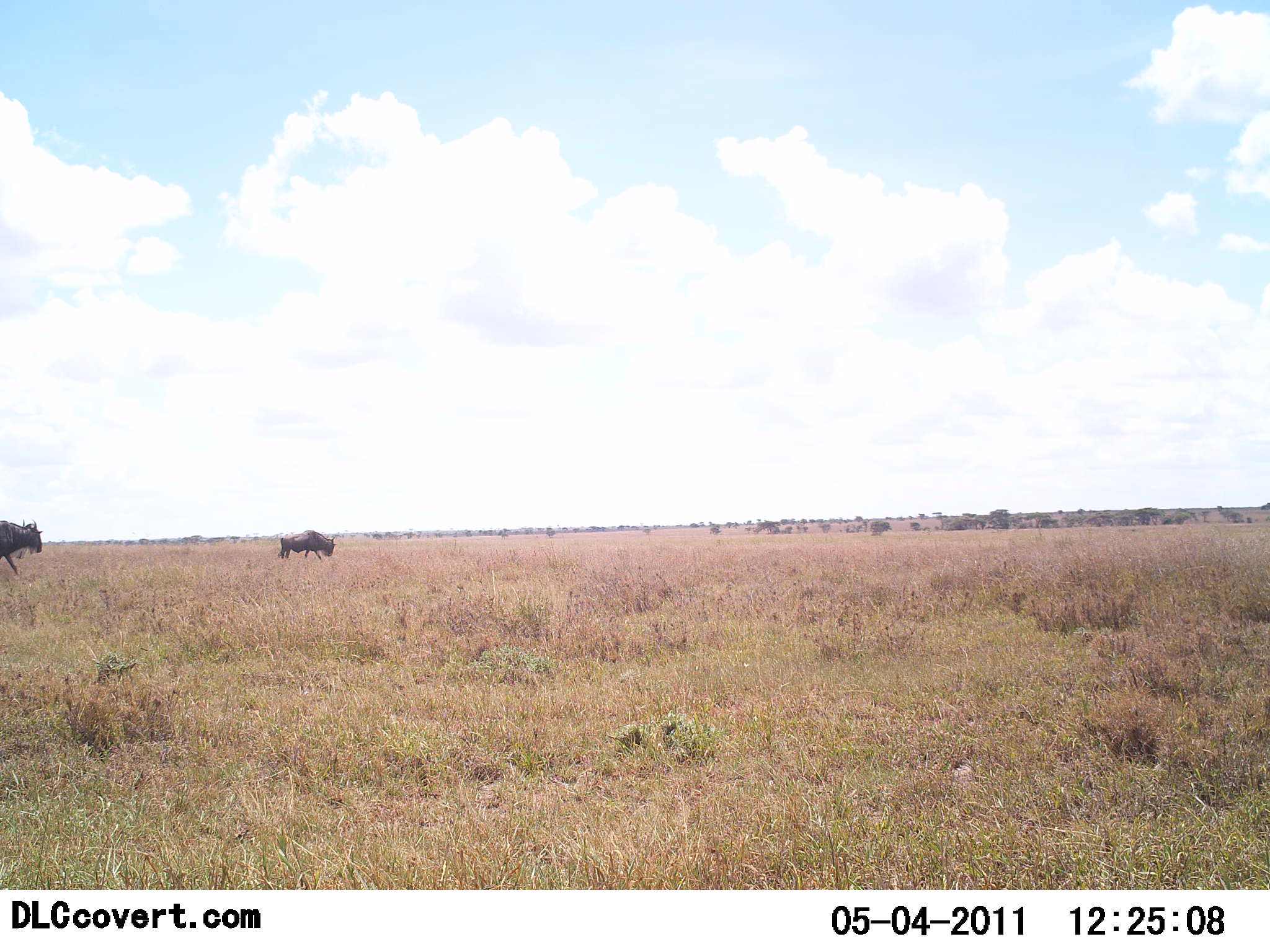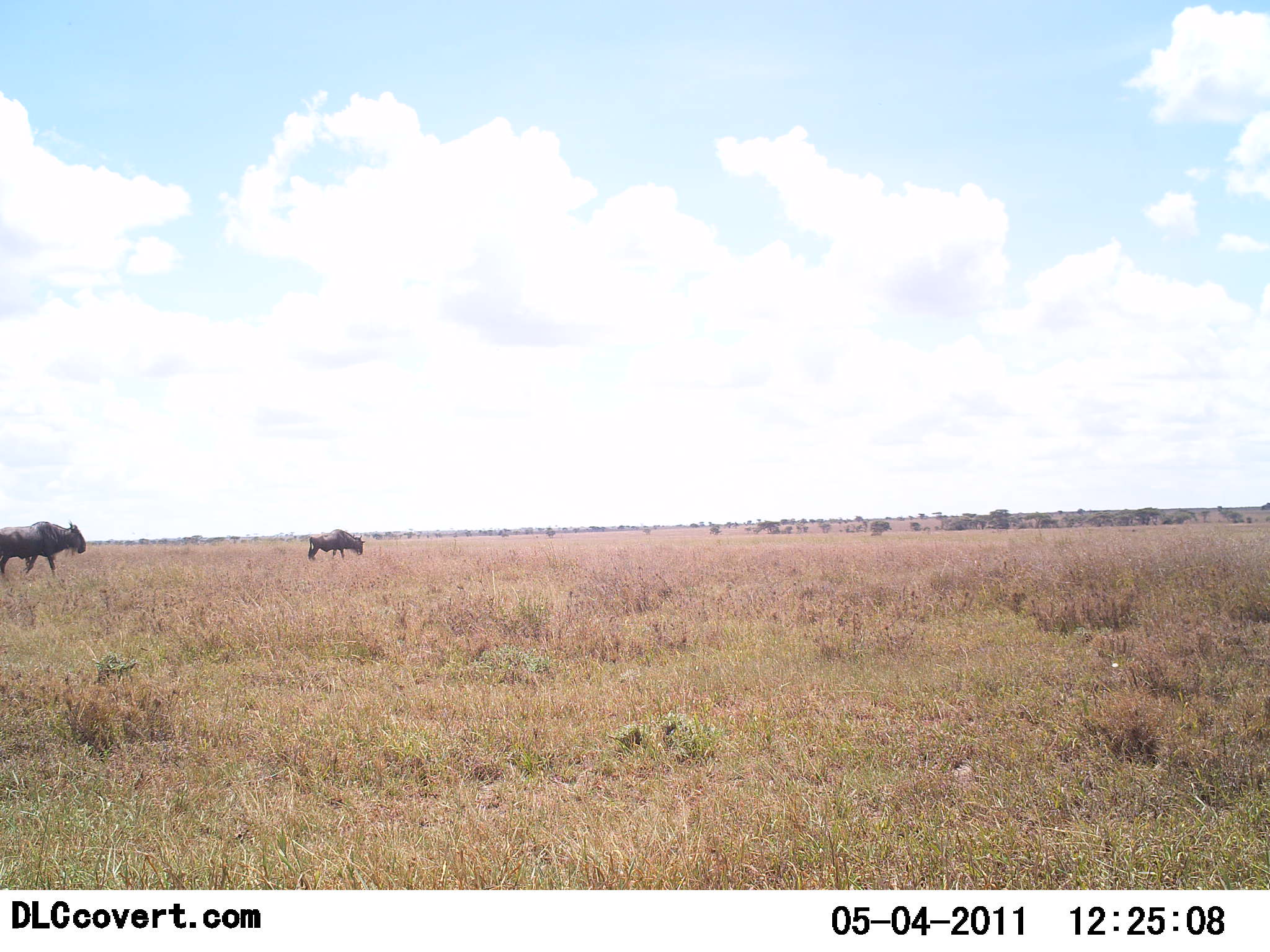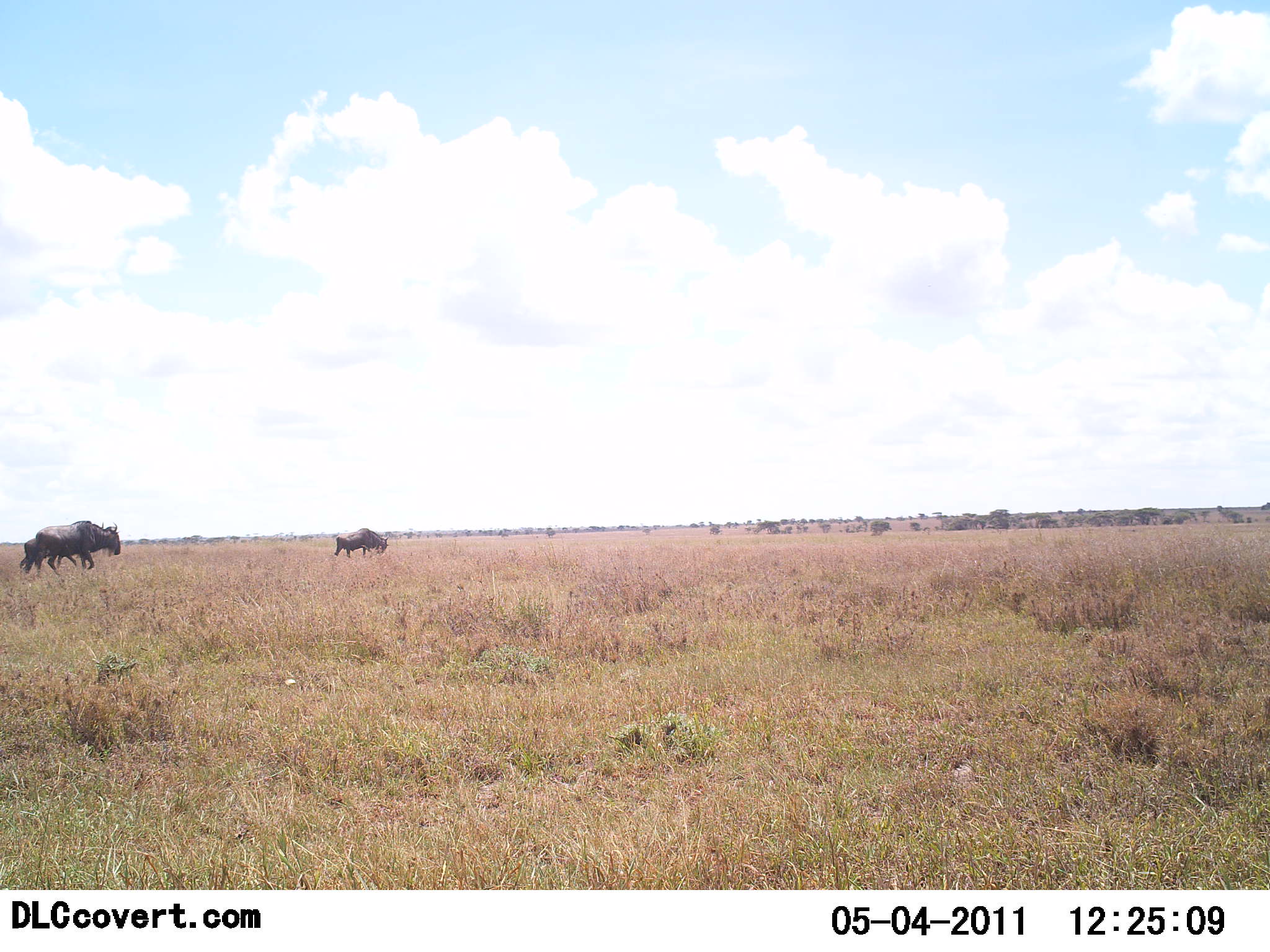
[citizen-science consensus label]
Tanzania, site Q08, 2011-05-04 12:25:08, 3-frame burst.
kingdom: Animalia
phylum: Chordata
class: Mammalia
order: Artiodactyla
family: Bovidae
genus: Connochaetes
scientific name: Connochaetes taurinus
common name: blue wildebeest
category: wildebeest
Wildebeest (blue wildebeest) (Connochaetes taurinus), count 2. Behavior (volunteer vote fractions): standing 0%, resting 0%, moving 100%, interacting 0%. Young present (vote fraction): 11%. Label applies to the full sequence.